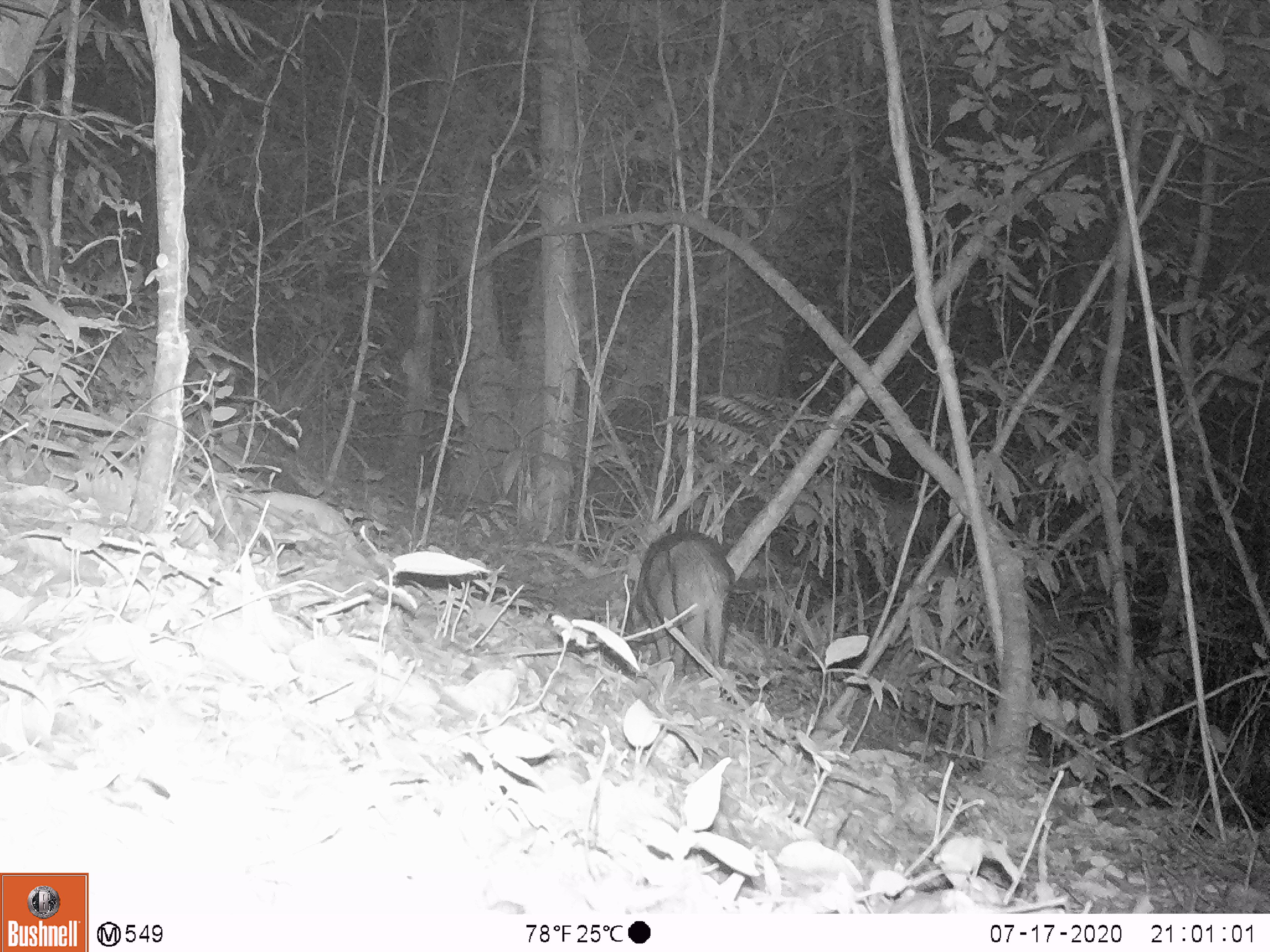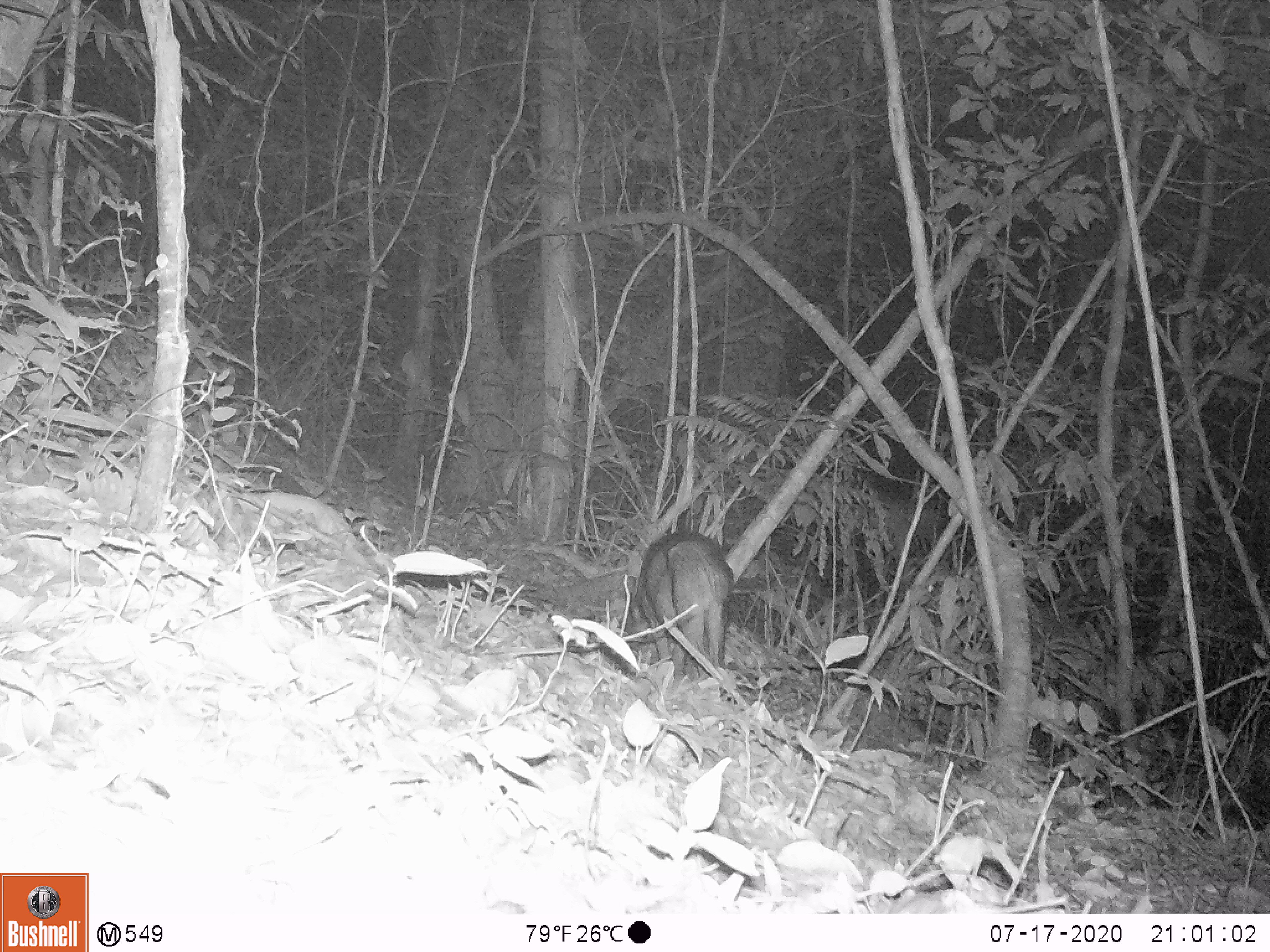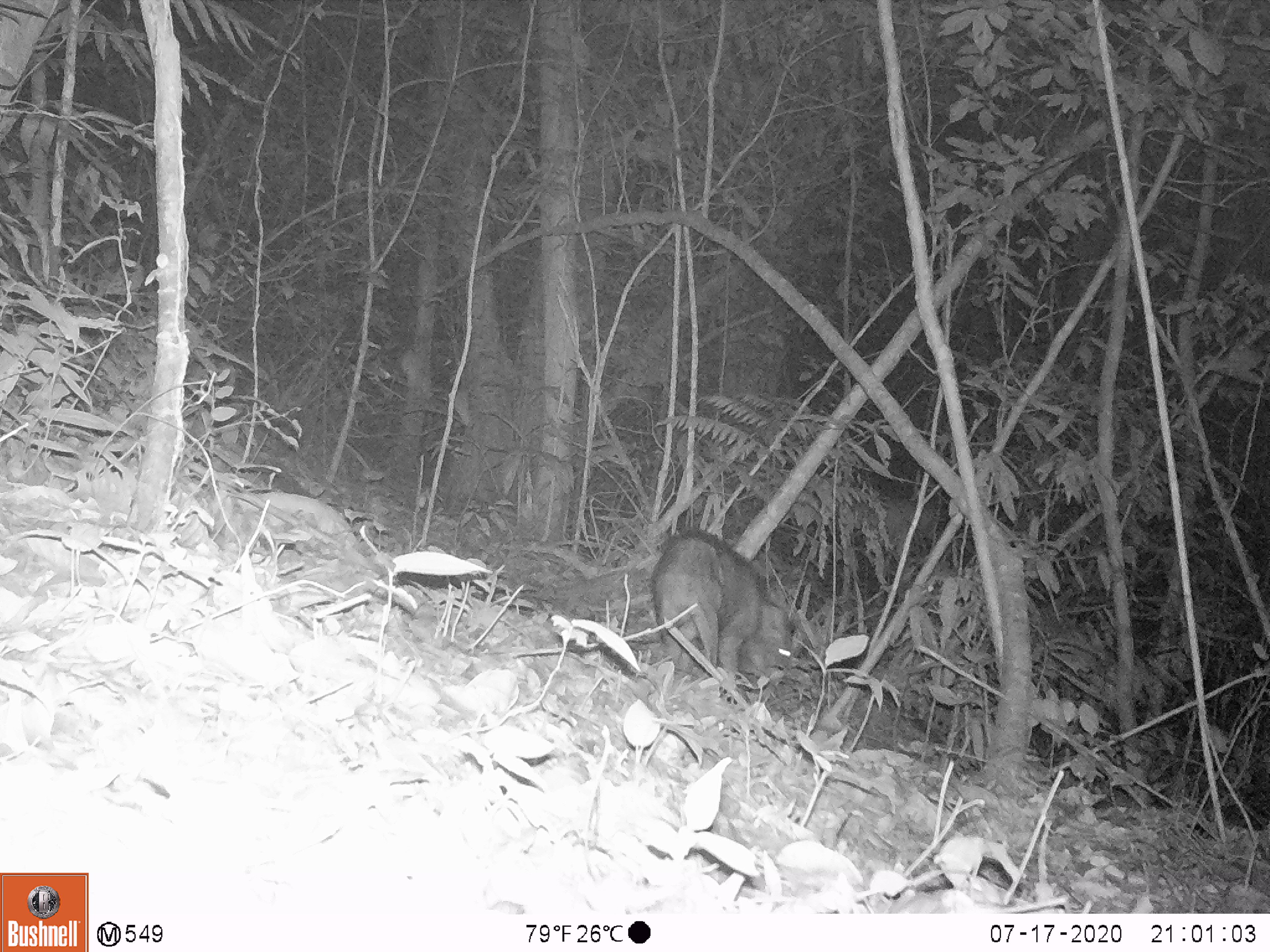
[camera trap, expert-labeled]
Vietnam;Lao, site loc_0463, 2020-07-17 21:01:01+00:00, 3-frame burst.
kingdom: Animalia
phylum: Chordata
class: Mammalia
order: Artiodactyla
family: Suidae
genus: Sus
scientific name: Sus scrofa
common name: eurasian wild pig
Eurasian wild pig (Sus scrofa). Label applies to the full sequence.